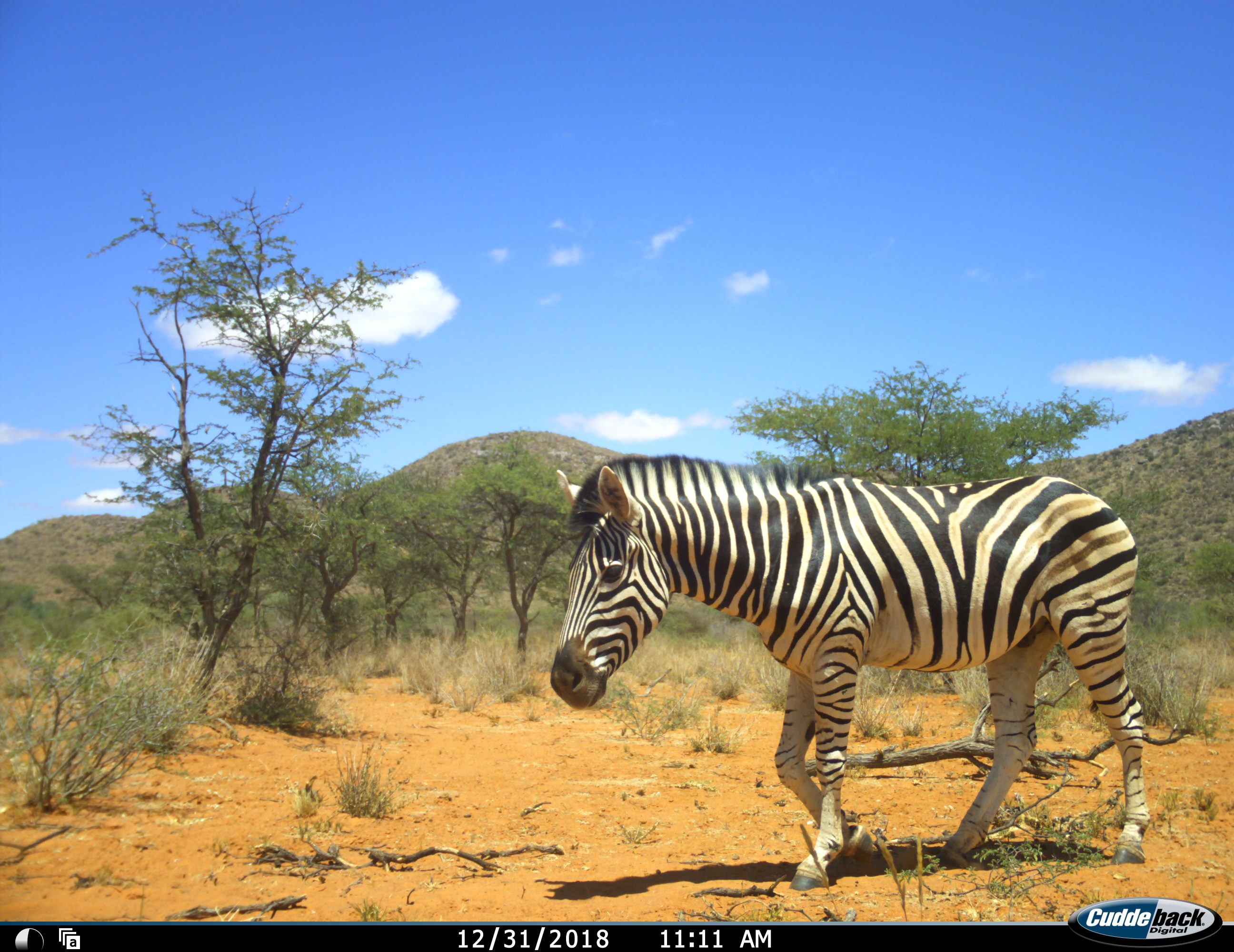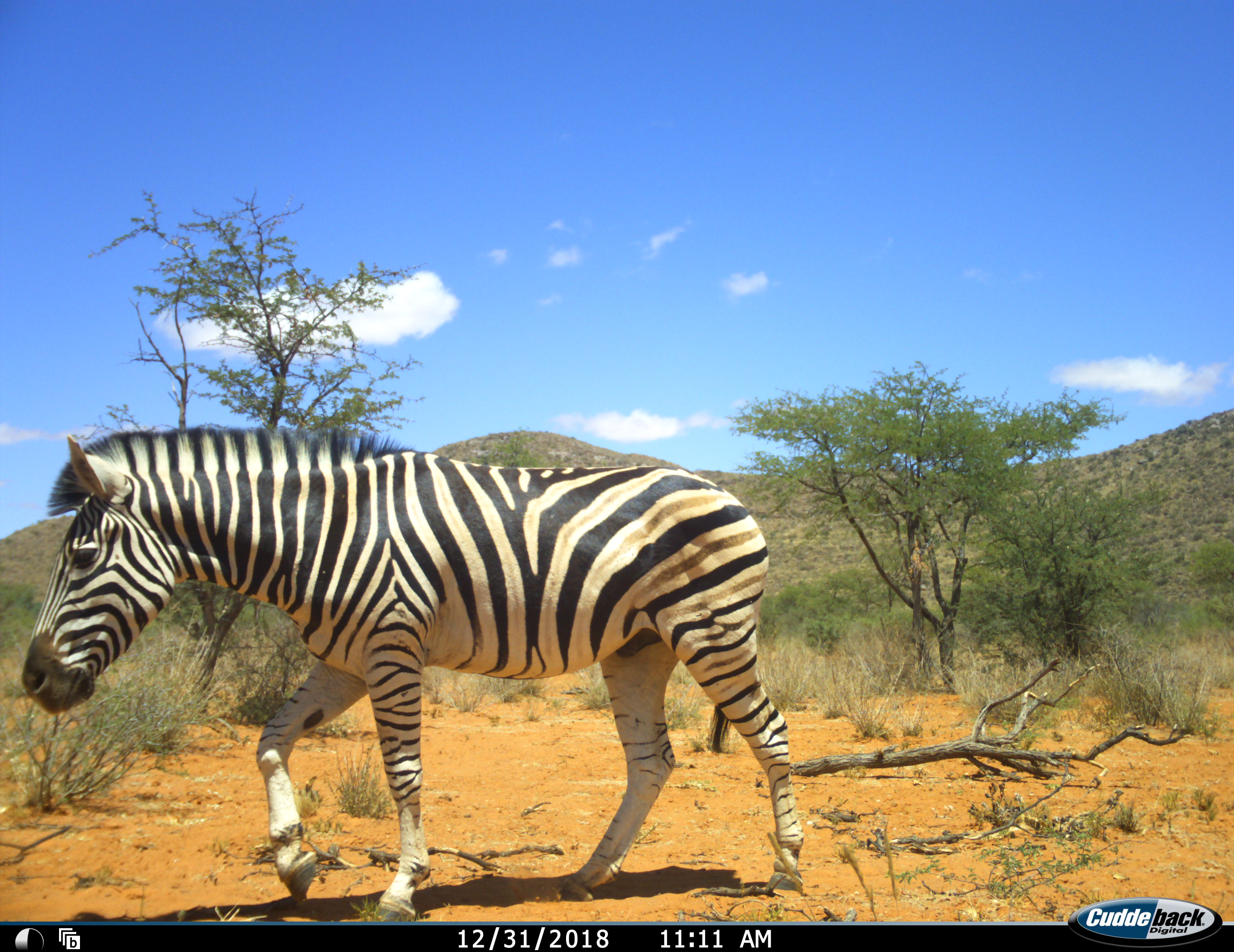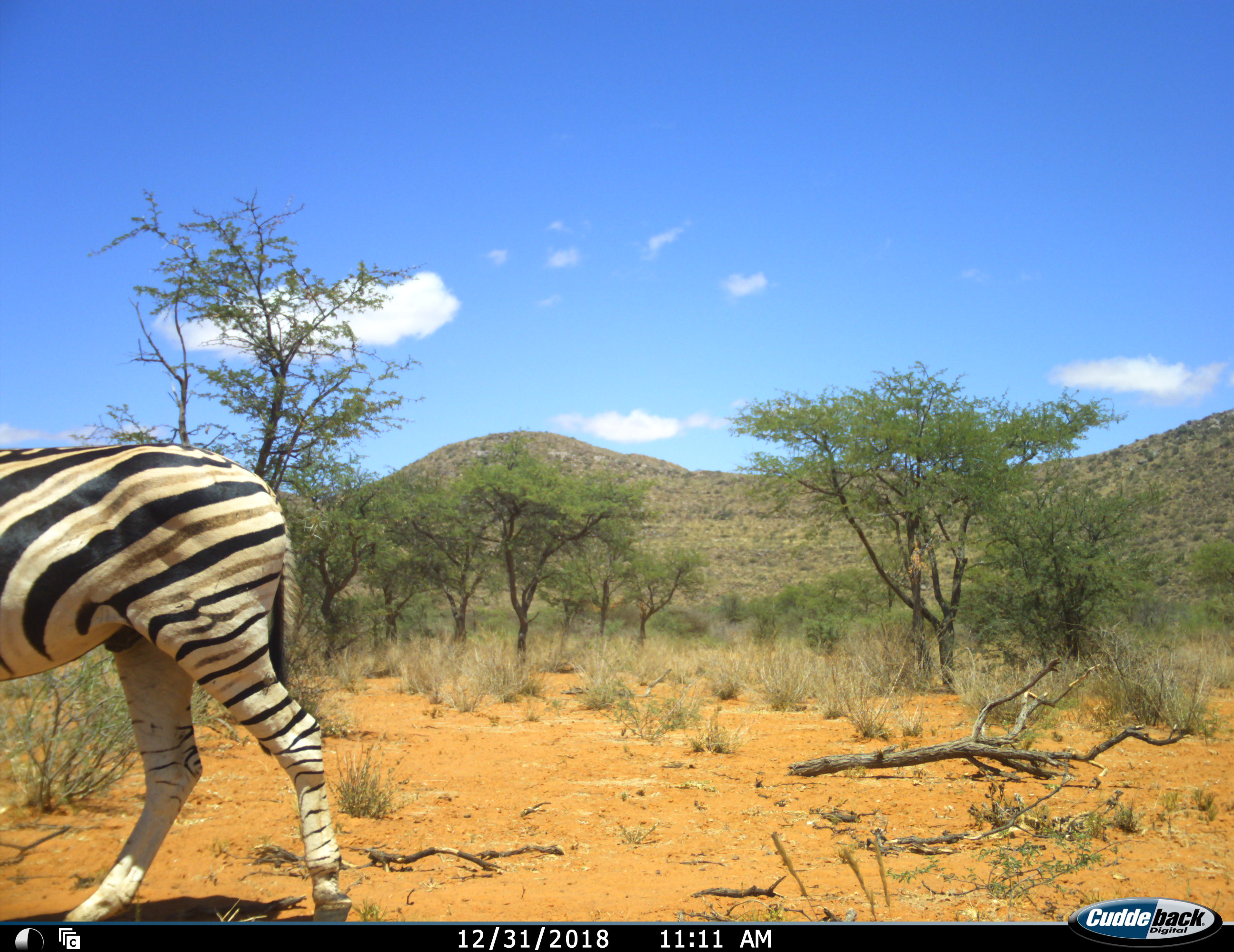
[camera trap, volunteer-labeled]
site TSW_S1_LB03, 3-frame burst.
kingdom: Animalia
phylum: Chordata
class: Mammalia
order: Perissodactyla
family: Equidae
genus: Equus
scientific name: Equus quagga burchellii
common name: burchell's zebra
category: zebraburchells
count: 1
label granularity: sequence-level